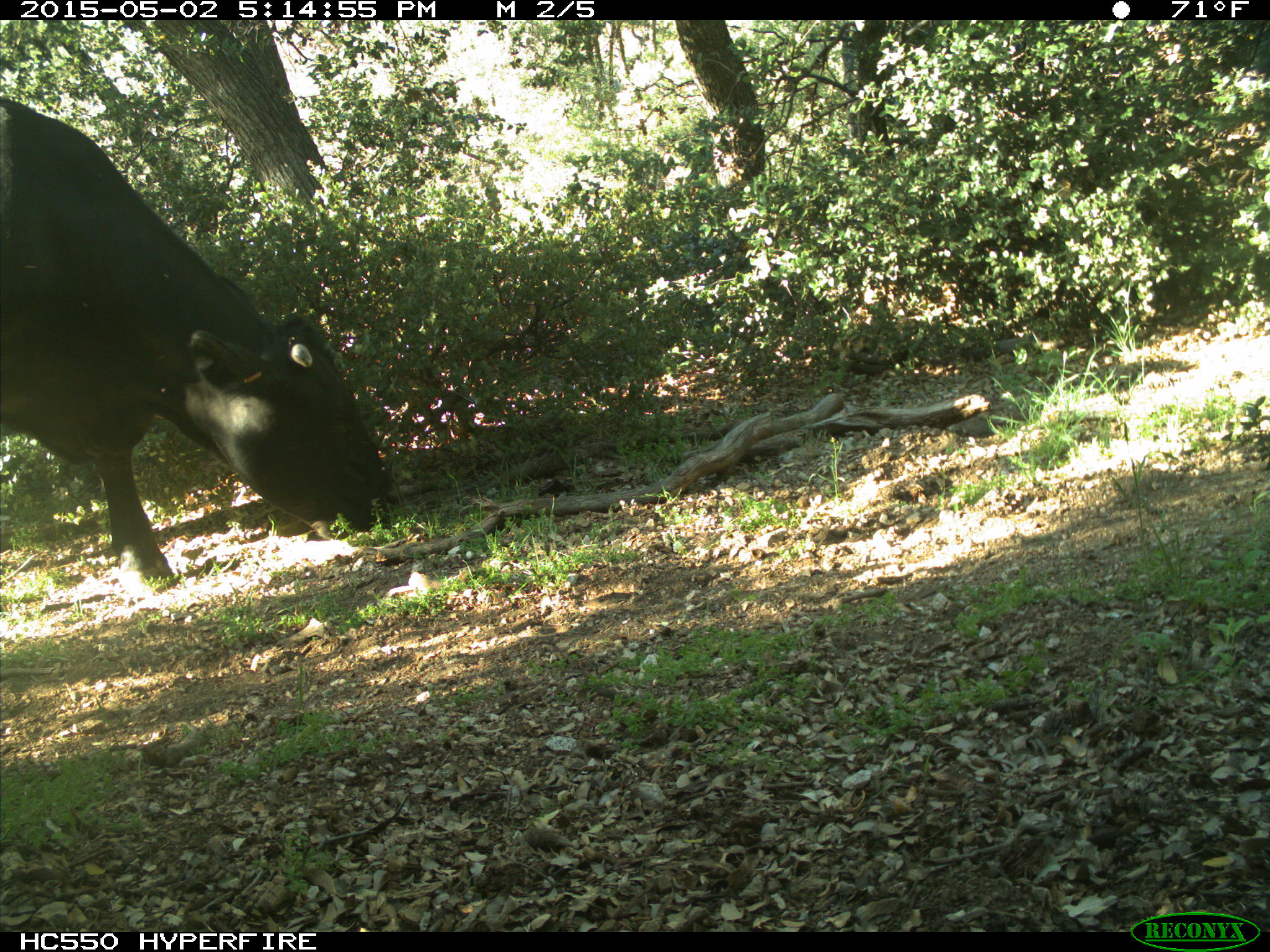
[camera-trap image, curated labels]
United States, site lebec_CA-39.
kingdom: Animalia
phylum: Chordata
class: Mammalia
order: Artiodactyla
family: Bovidae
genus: Bos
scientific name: Bos taurus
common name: domestic cow